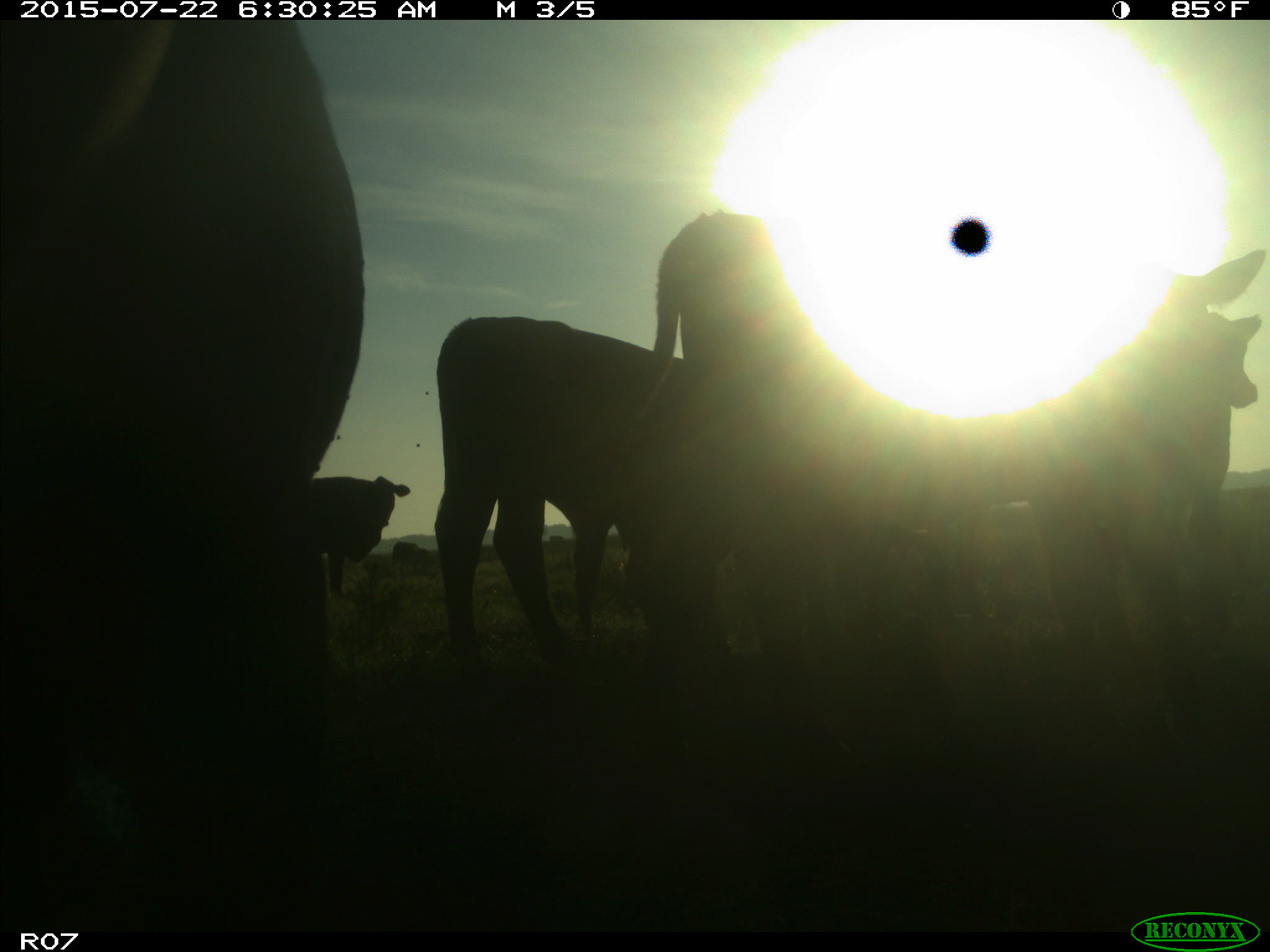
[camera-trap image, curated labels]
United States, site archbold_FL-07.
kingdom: Animalia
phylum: Chordata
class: Mammalia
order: Artiodactyla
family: Suidae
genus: Sus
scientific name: Sus scrofa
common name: wild boar